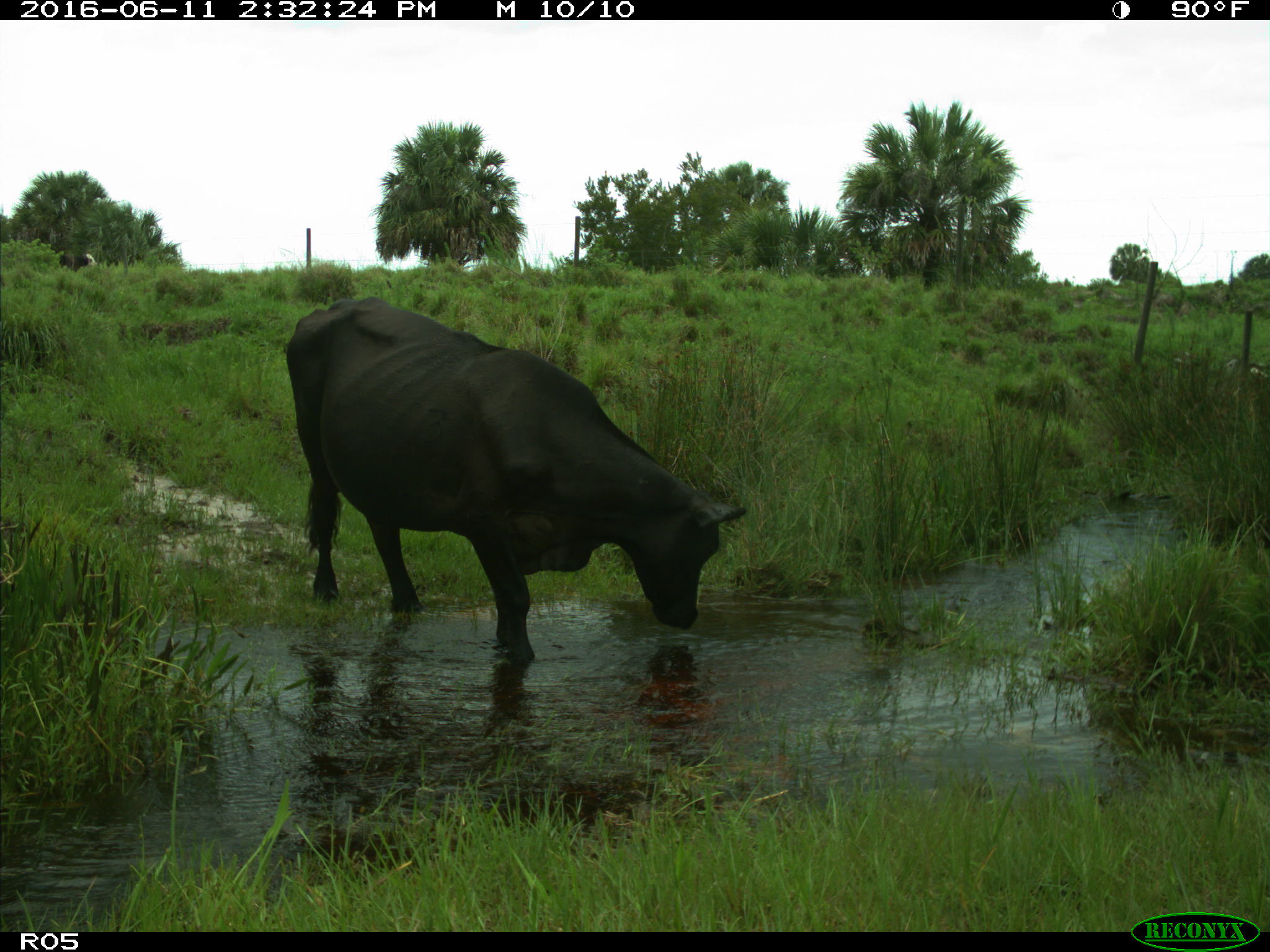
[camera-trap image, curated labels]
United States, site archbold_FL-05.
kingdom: Animalia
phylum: Chordata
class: Mammalia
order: Artiodactyla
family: Bovidae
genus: Bos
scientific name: Bos taurus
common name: domestic cow